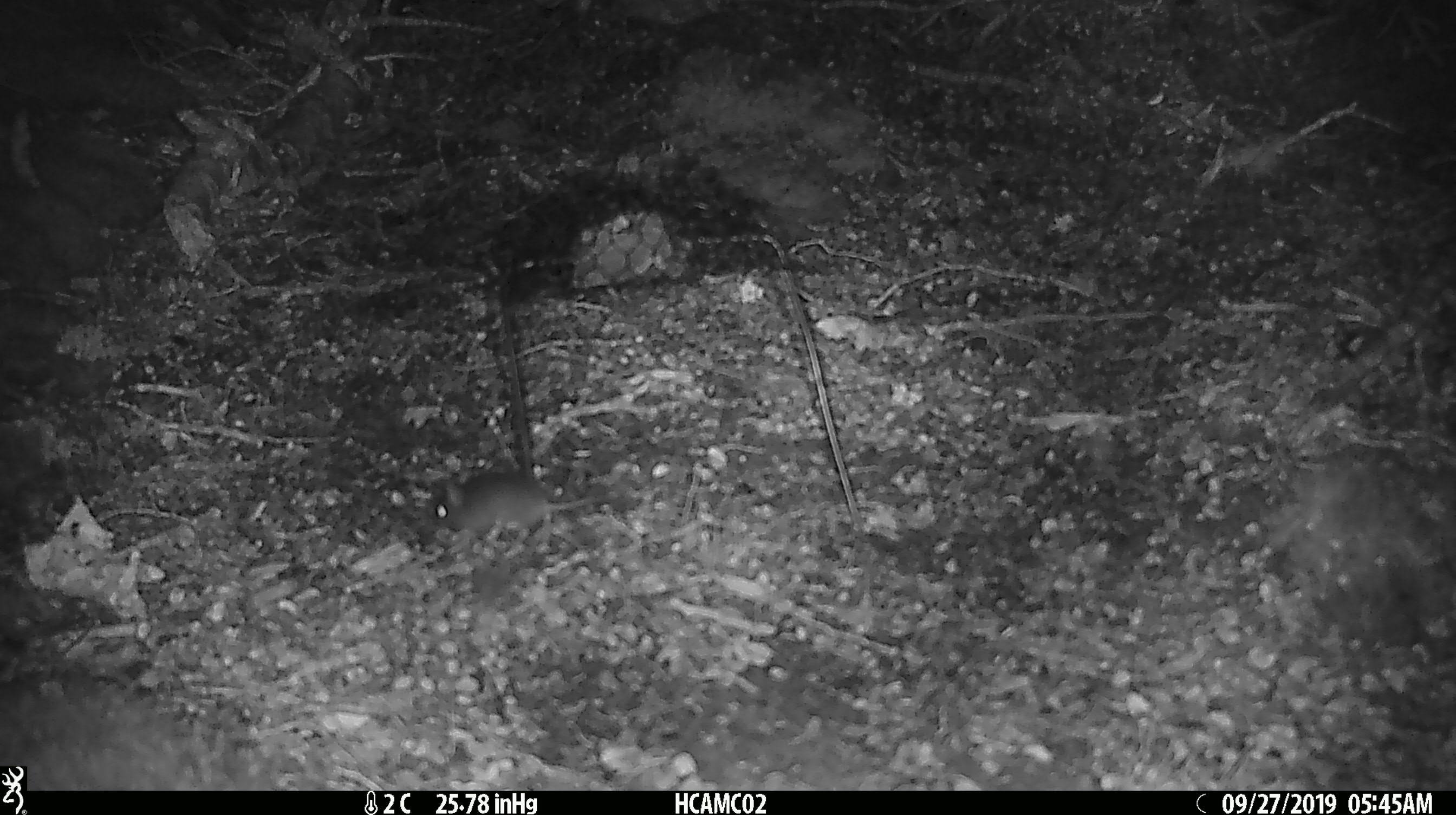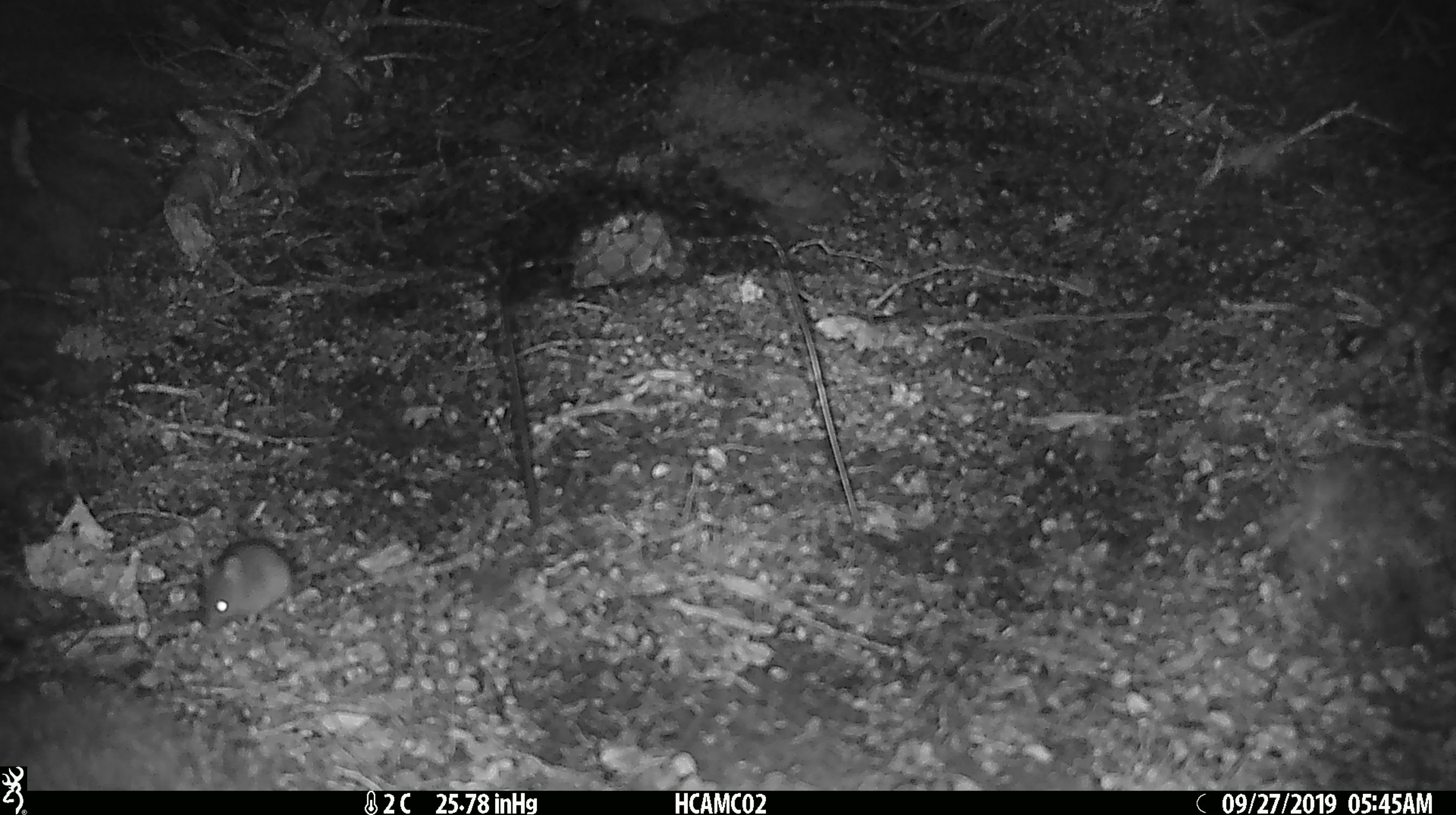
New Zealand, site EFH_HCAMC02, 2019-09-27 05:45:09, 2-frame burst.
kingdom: Animalia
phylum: Chordata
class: Mammalia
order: Rodentia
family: Muridae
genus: Mus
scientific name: Mus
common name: mouse